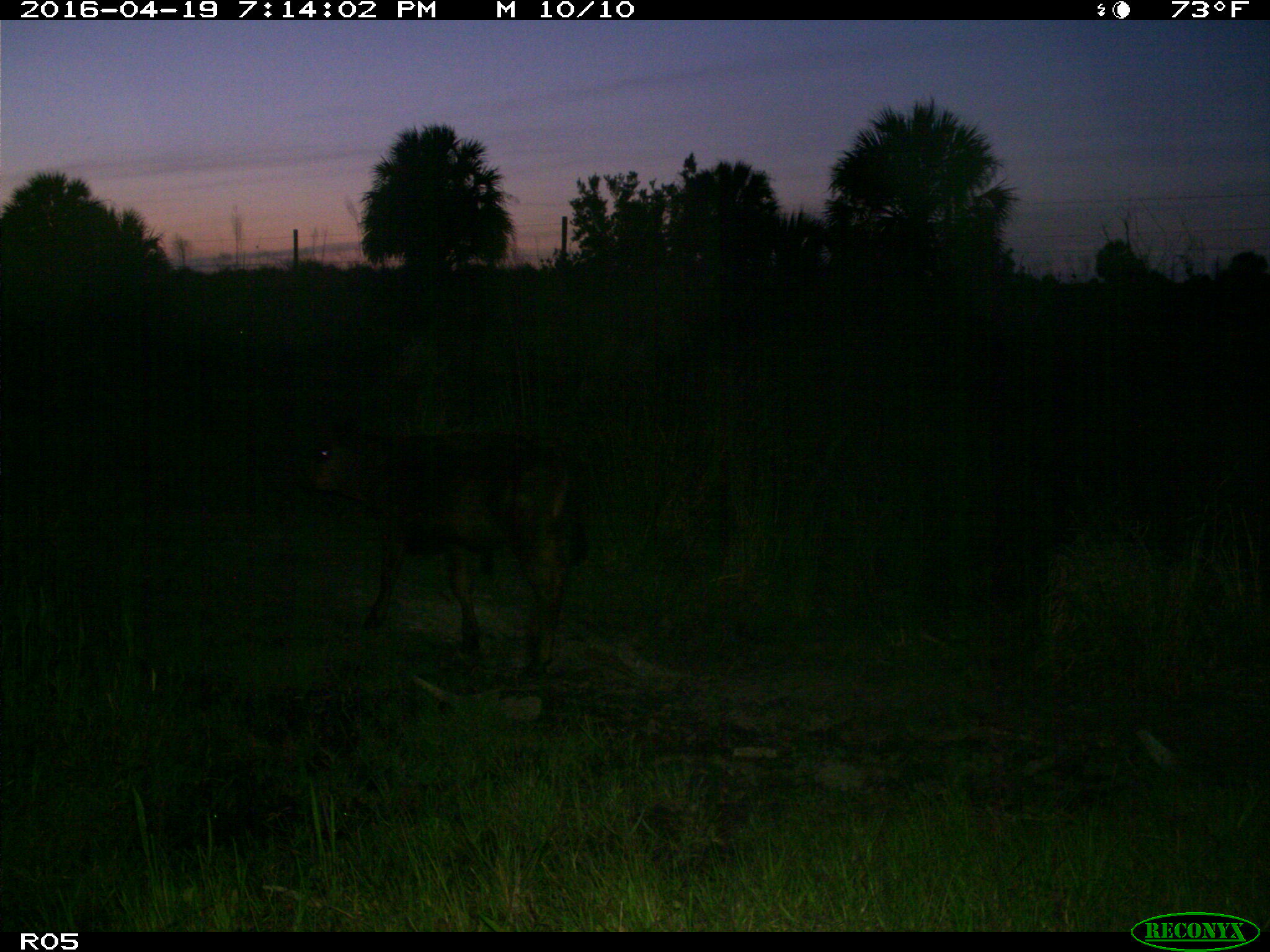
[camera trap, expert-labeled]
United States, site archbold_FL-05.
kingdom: Animalia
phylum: Chordata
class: Mammalia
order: Artiodactyla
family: Bovidae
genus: Bos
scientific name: Bos taurus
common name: domestic cow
Bos taurus (domestic cow).